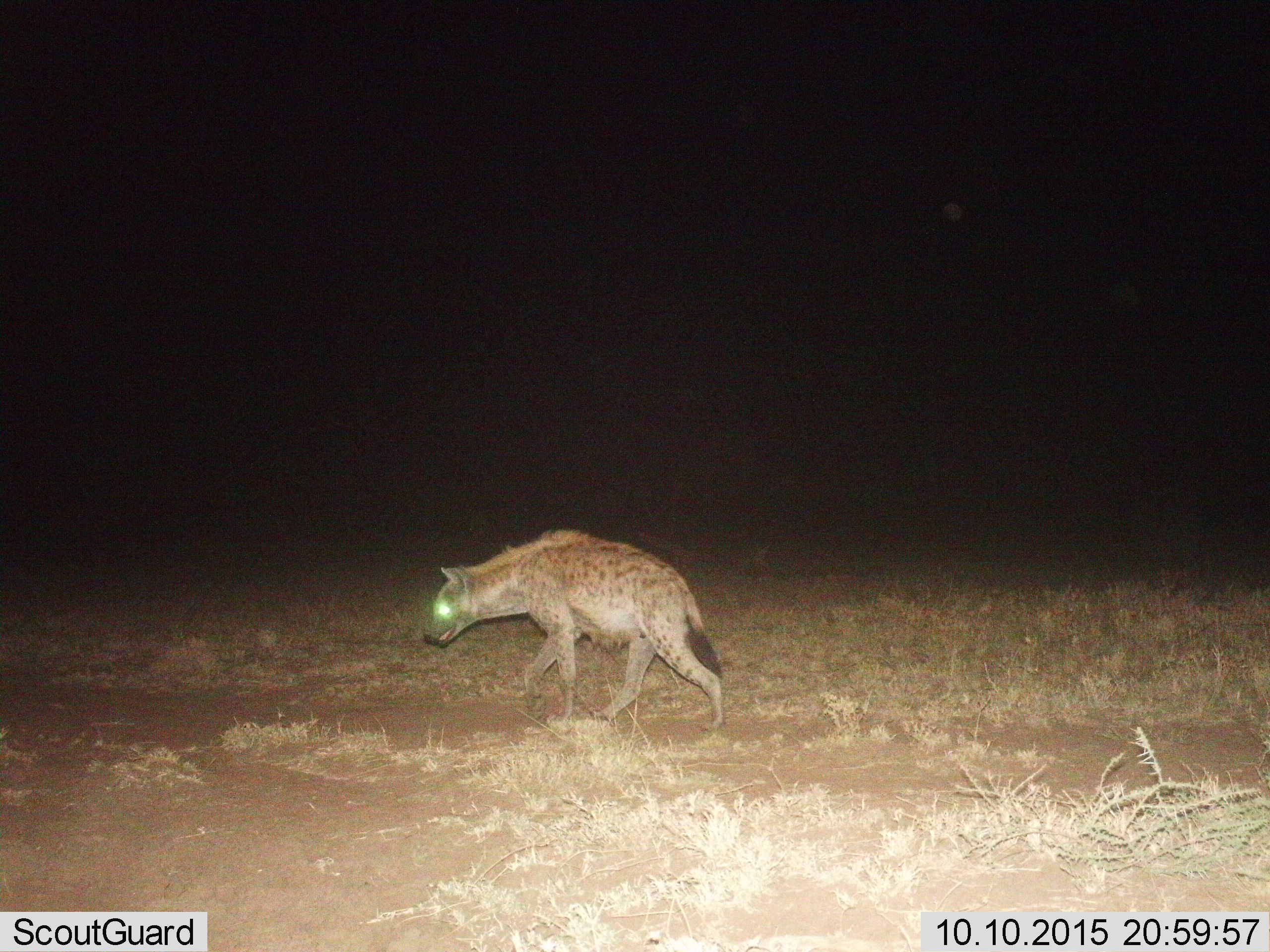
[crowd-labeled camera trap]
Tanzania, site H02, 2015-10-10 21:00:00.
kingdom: Animalia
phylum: Chordata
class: Mammalia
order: Carnivora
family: Hyaenidae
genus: Crocuta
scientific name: Crocuta crocuta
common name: spotted hyena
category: hyenaspotted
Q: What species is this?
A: Hyenaspotted (spotted hyena) (Crocuta crocuta).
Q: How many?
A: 1.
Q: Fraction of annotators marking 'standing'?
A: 11%.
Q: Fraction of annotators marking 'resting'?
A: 0%.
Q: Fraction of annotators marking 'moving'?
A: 100%.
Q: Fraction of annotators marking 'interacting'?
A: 0%.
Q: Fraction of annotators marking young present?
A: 0%.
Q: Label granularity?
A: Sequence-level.